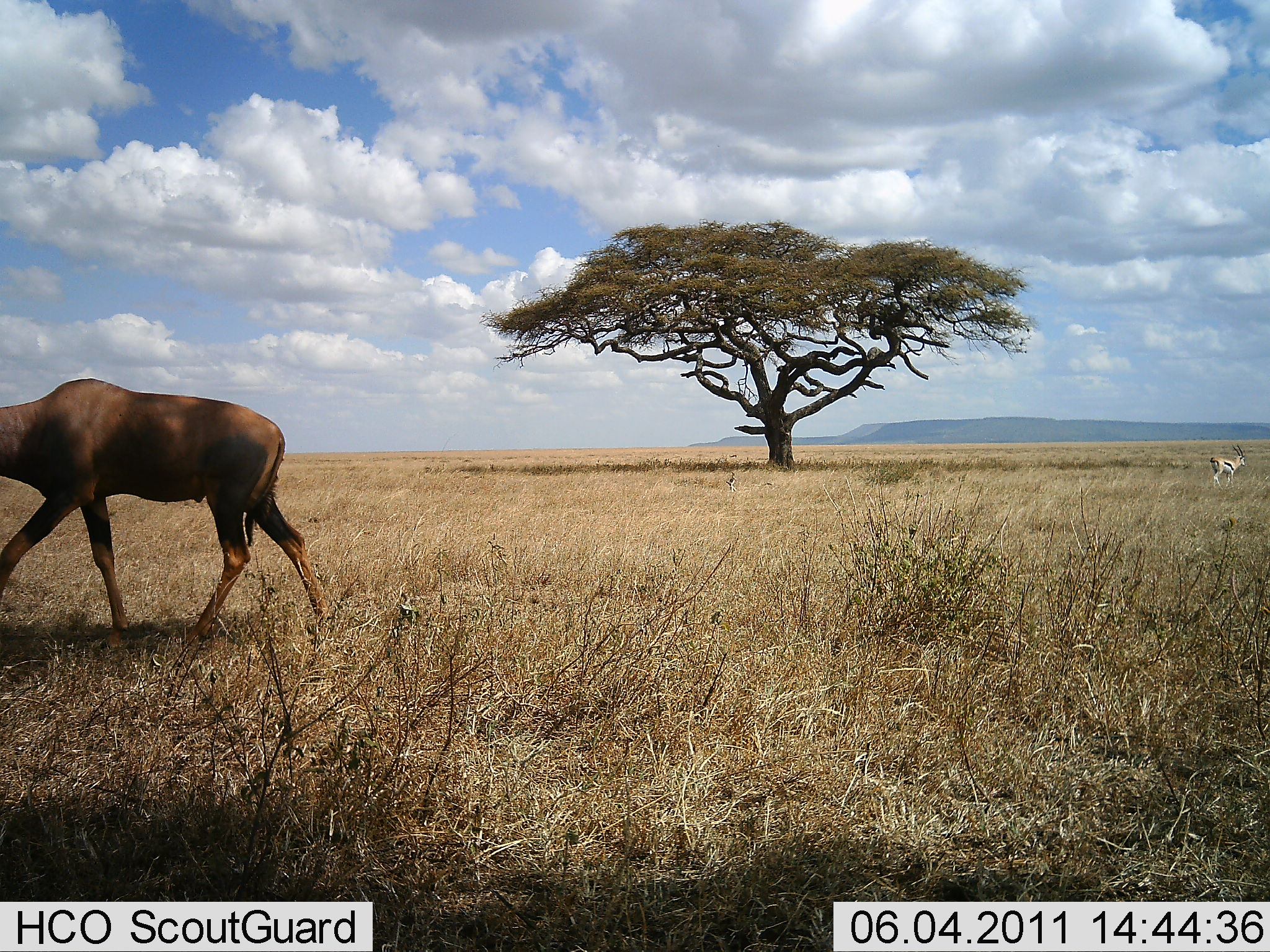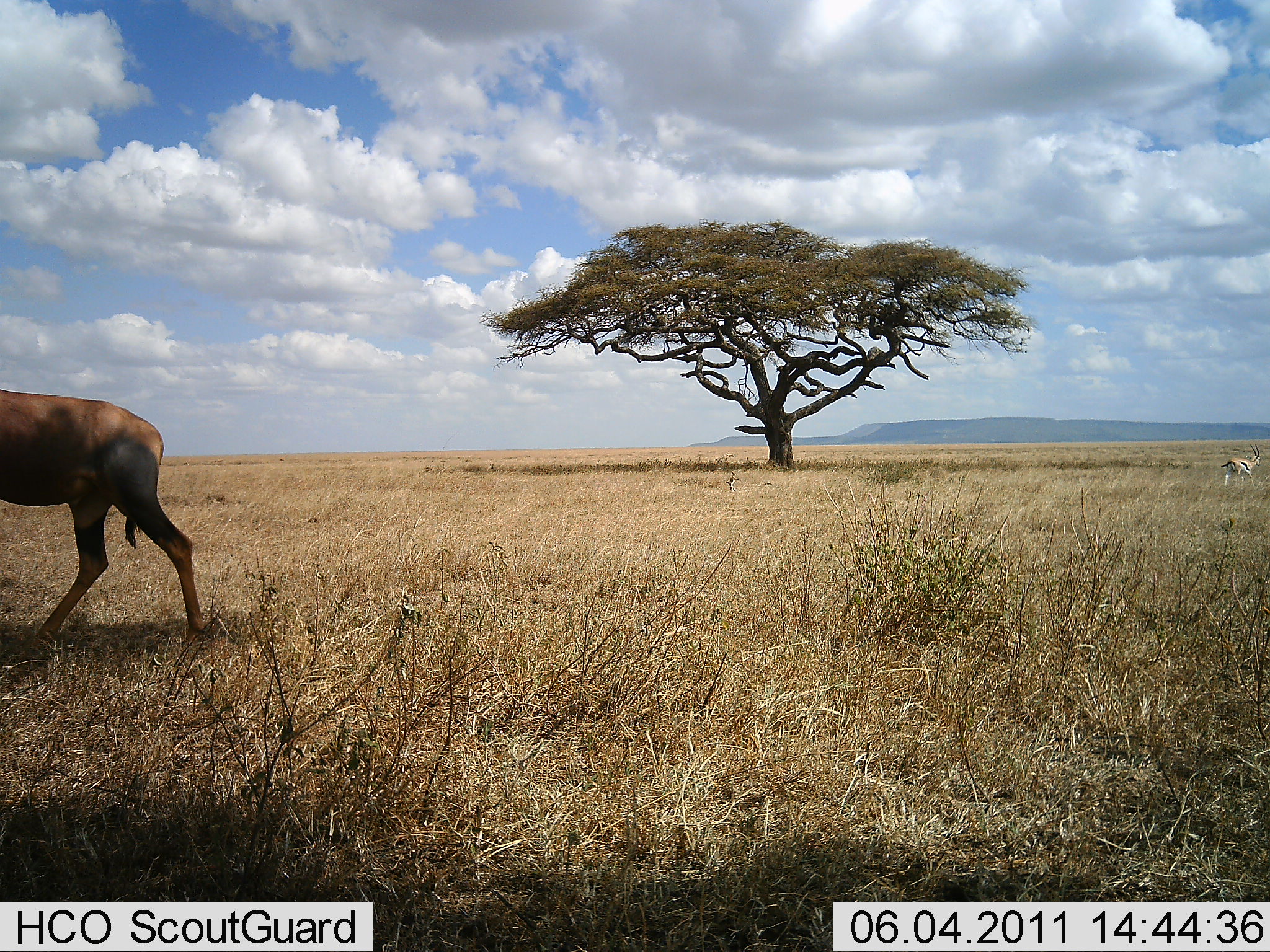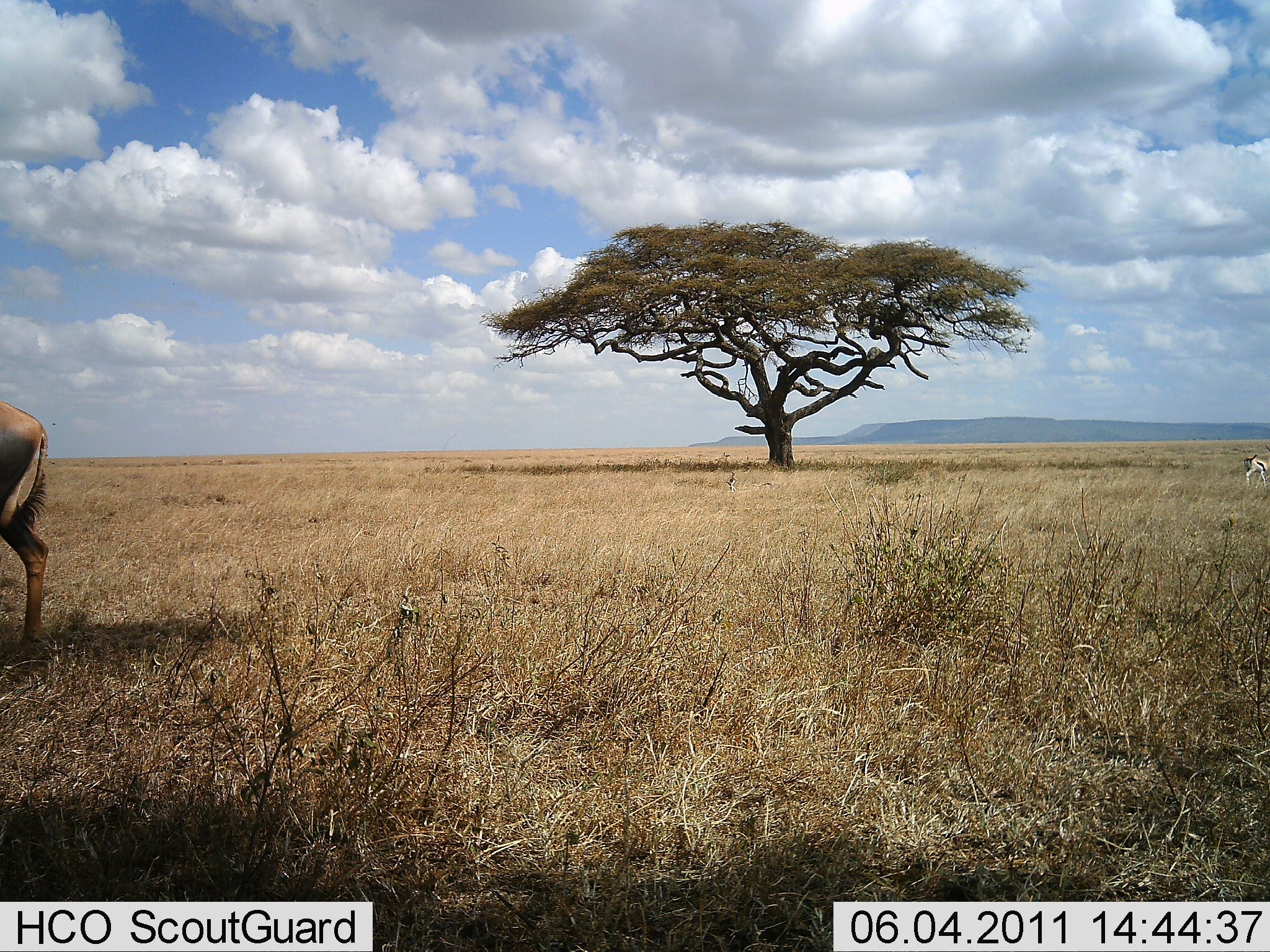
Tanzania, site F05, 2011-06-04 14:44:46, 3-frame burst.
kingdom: Animalia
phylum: Chordata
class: Mammalia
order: Artiodactyla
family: Bovidae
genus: Eudorcas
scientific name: Eudorcas thomsonii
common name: thomson's gazelle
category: gazellethomsons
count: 1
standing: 12%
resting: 0%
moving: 88%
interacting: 0%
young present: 0%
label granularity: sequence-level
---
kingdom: Animalia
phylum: Chordata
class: Mammalia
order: Artiodactyla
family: Bovidae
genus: Damaliscus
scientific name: Damaliscus lunatus jimela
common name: topi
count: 1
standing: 0%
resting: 0%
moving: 100%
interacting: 0%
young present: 0%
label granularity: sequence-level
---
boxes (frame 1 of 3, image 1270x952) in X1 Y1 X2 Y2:
animal: 0 378 334 651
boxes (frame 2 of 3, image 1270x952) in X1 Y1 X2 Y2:
animal: 0 389 207 654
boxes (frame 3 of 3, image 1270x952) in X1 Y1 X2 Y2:
animal: 0 401 51 663